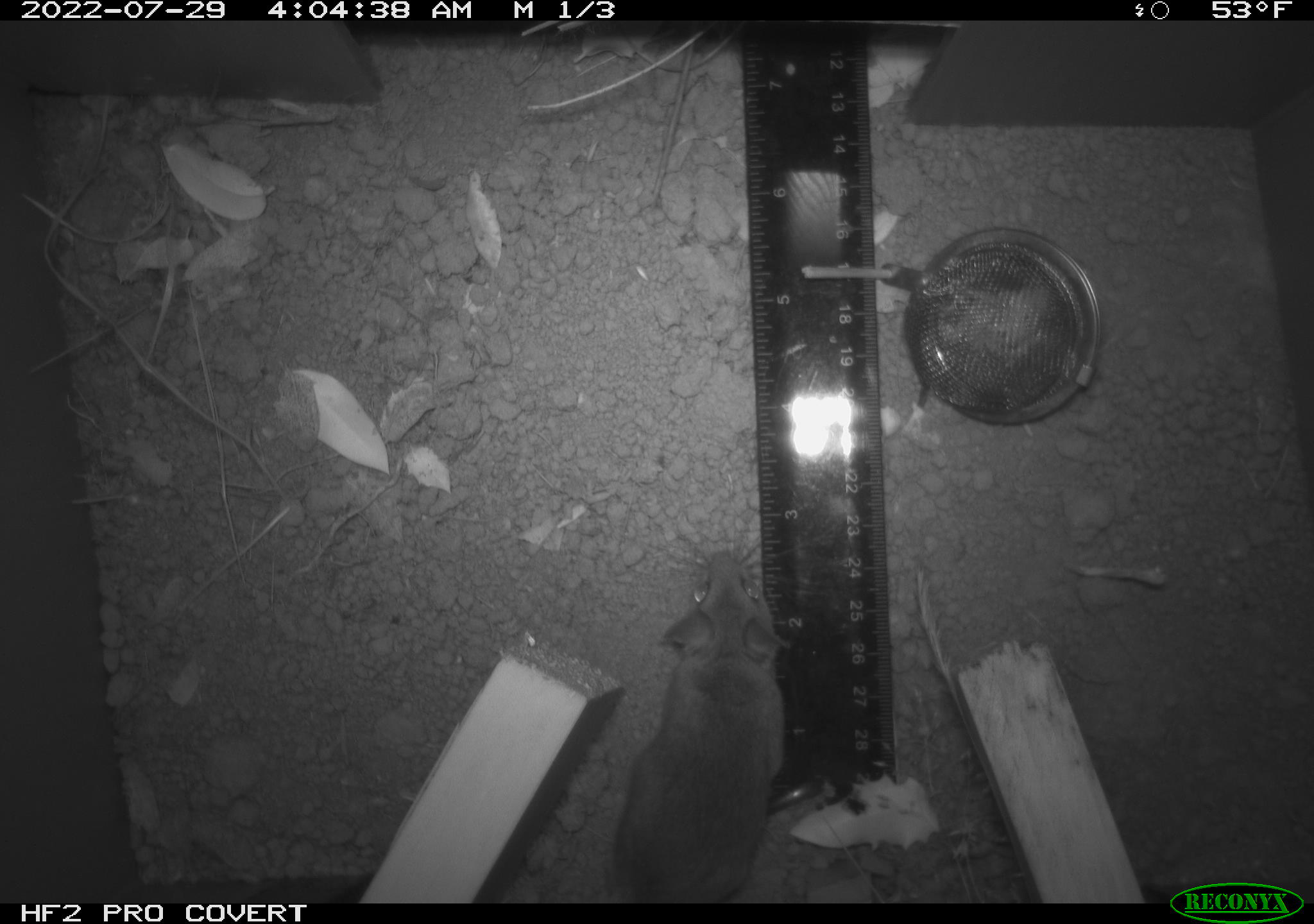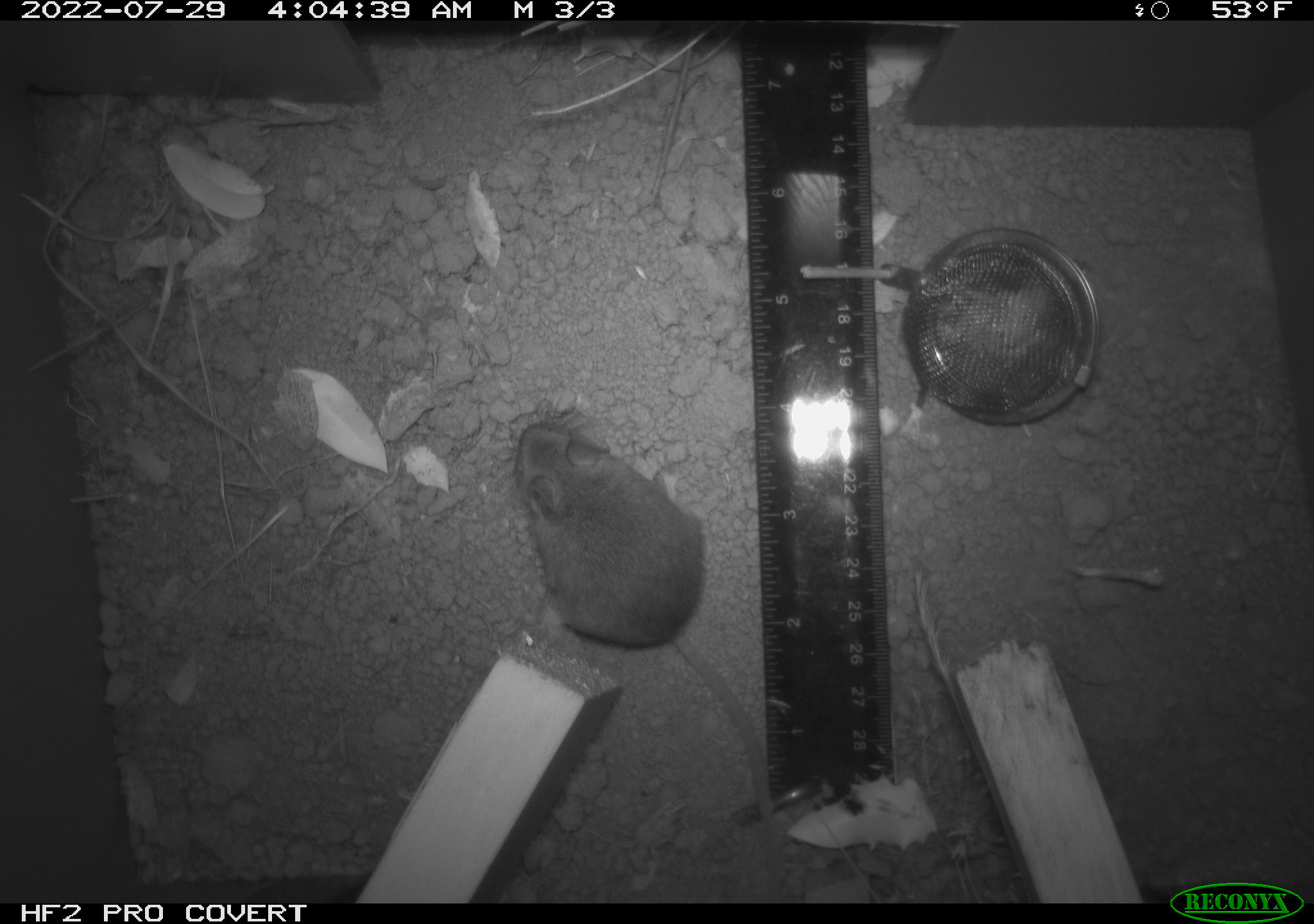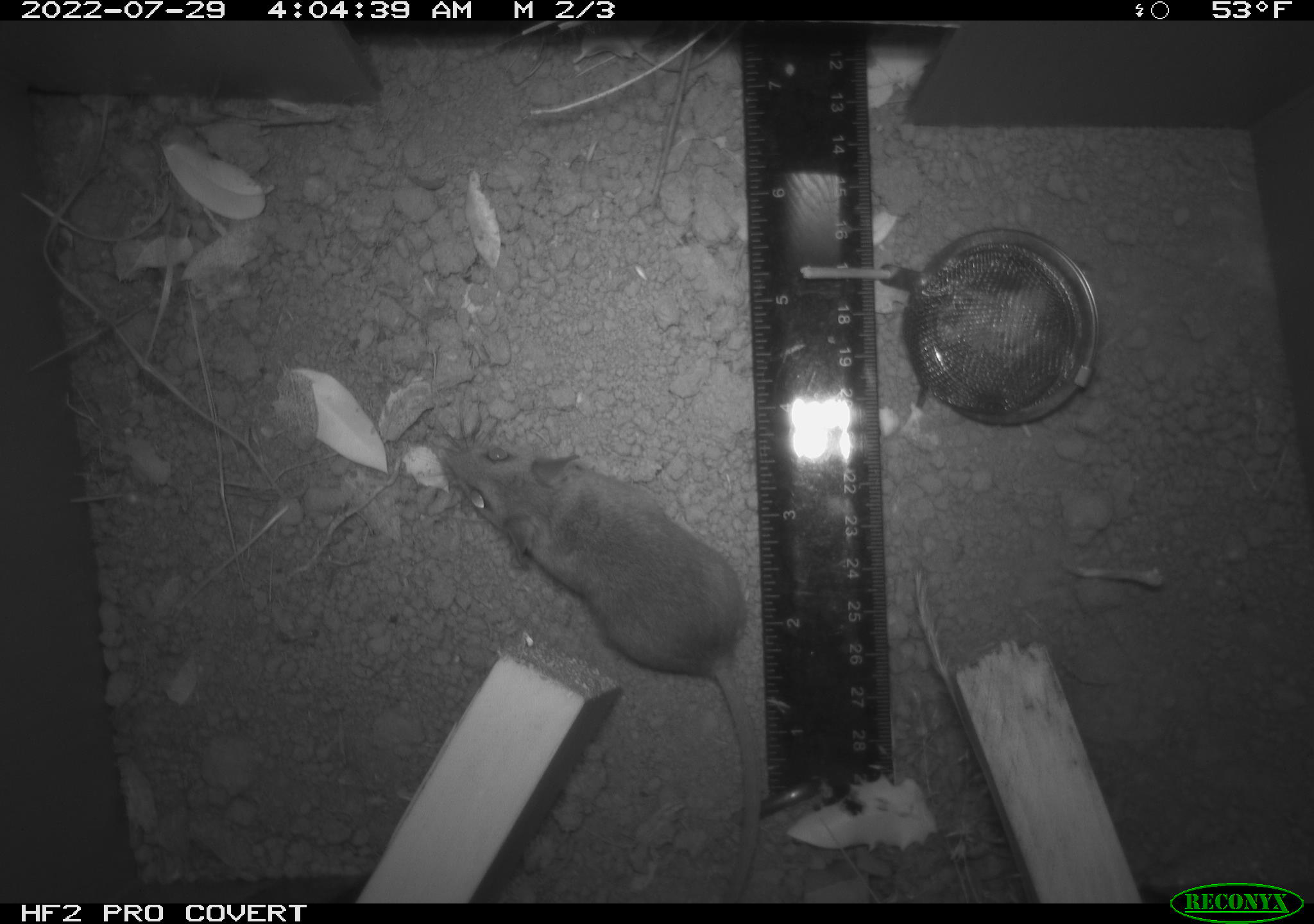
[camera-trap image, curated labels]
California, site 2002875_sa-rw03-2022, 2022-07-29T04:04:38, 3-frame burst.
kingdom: Animalia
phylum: Chordata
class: Mammalia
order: Rodentia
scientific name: Rodentia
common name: mouse species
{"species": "mouse species (Rodentia)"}